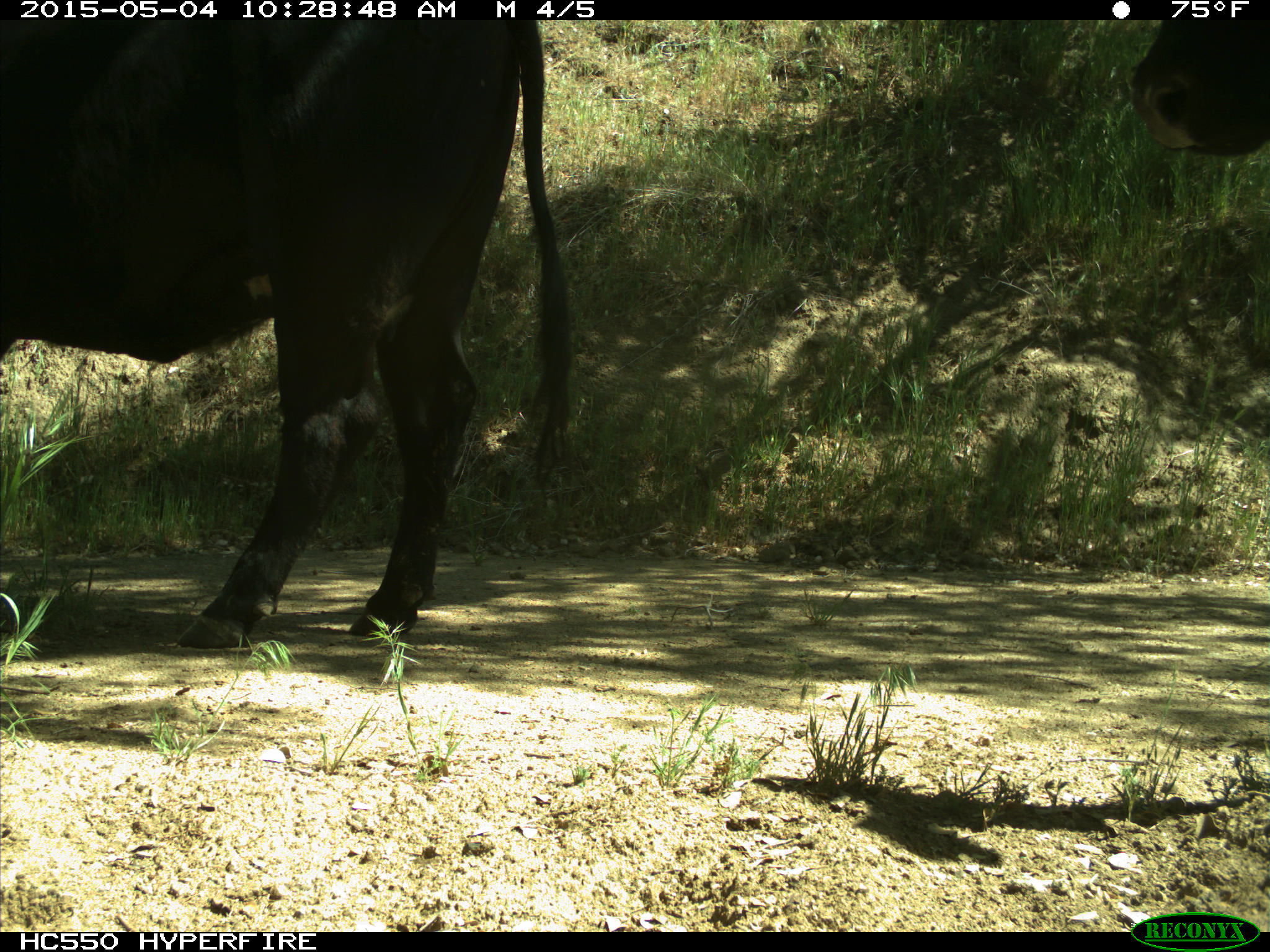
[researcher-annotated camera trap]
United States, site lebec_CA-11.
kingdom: Animalia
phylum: Chordata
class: Mammalia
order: Artiodactyla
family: Bovidae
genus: Bos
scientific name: Bos taurus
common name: domestic cow